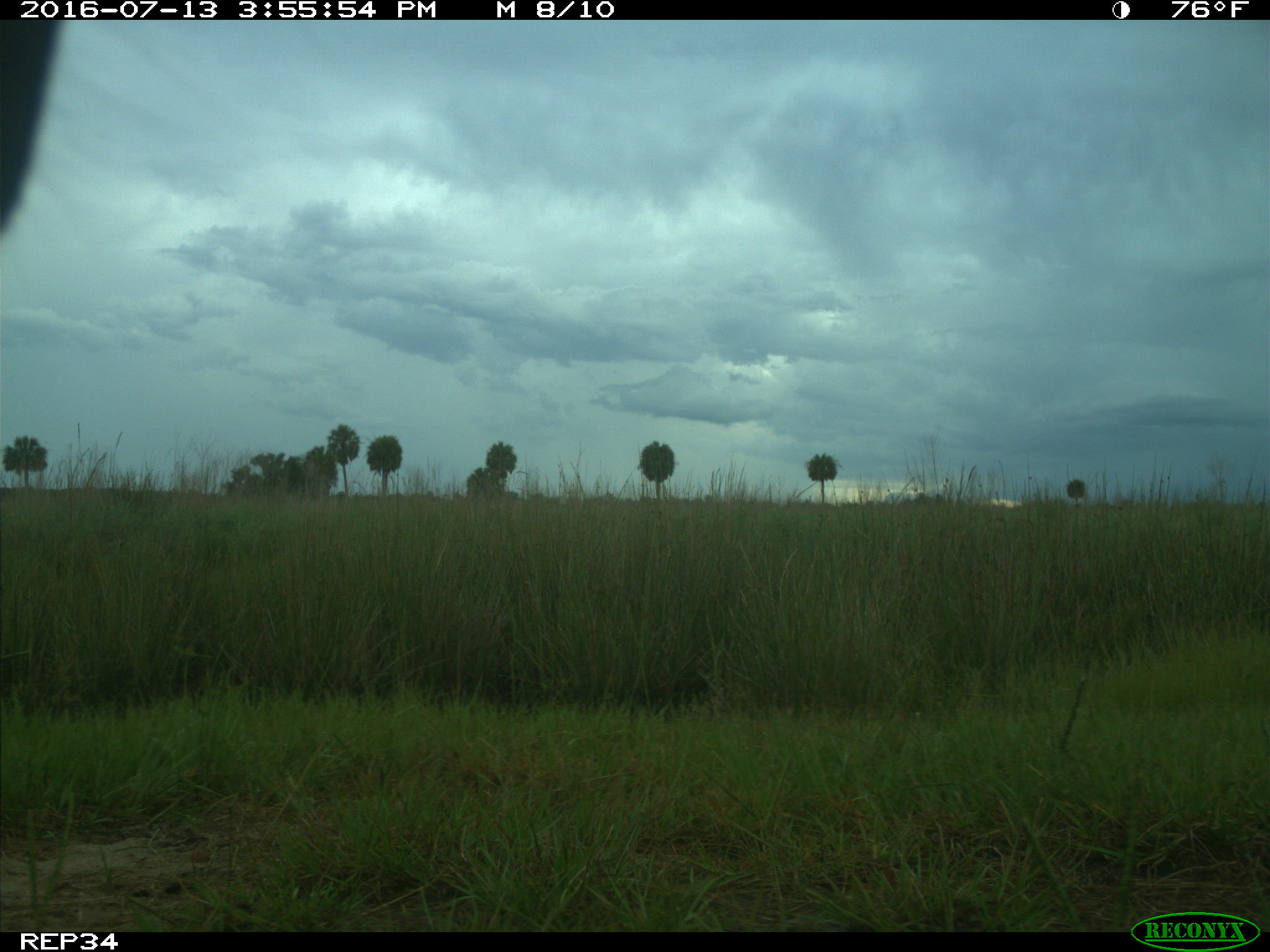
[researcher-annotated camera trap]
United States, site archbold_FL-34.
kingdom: Animalia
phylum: Chordata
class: Mammalia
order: Artiodactyla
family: Bovidae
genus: Bos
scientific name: Bos taurus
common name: domestic cow